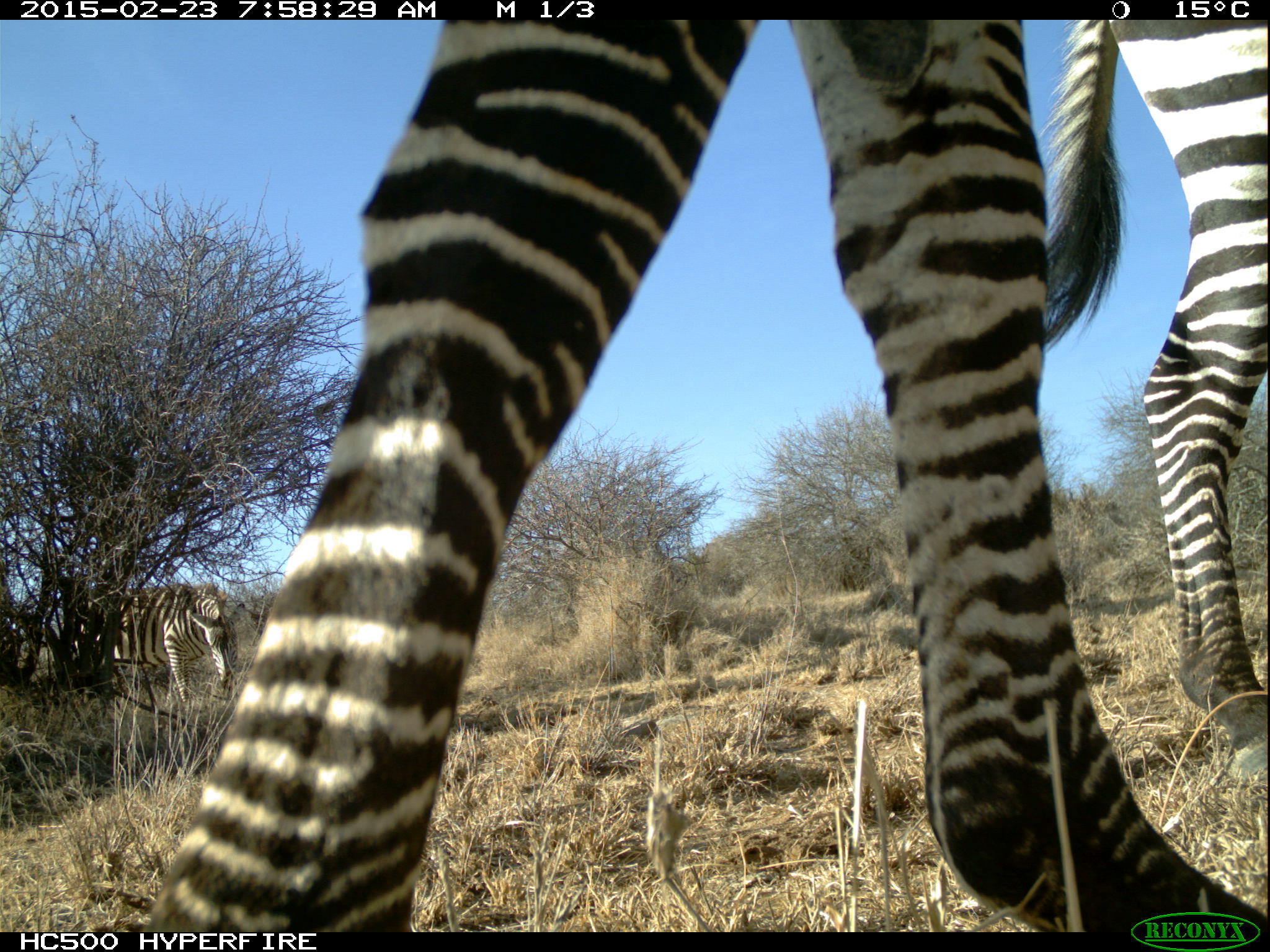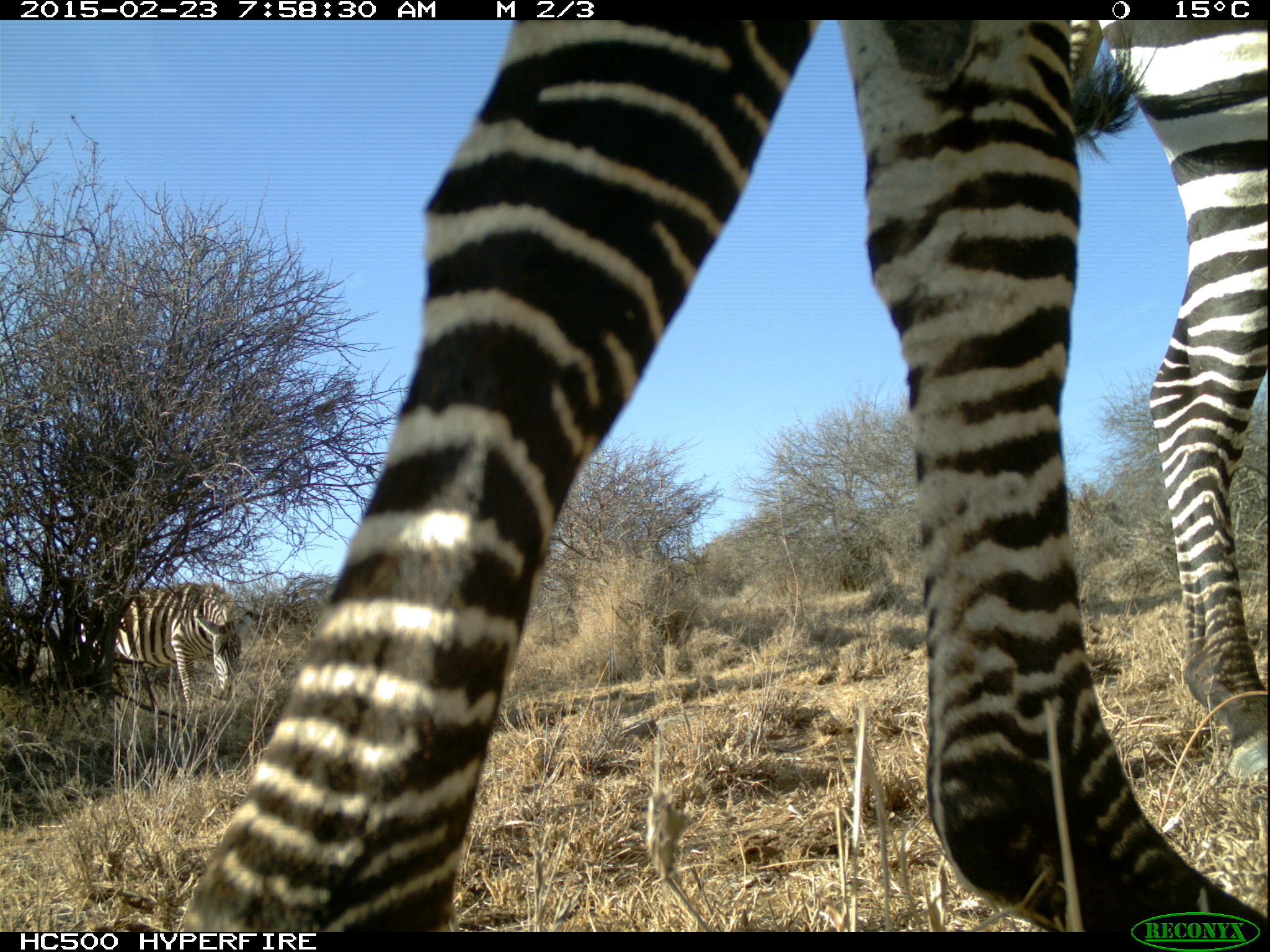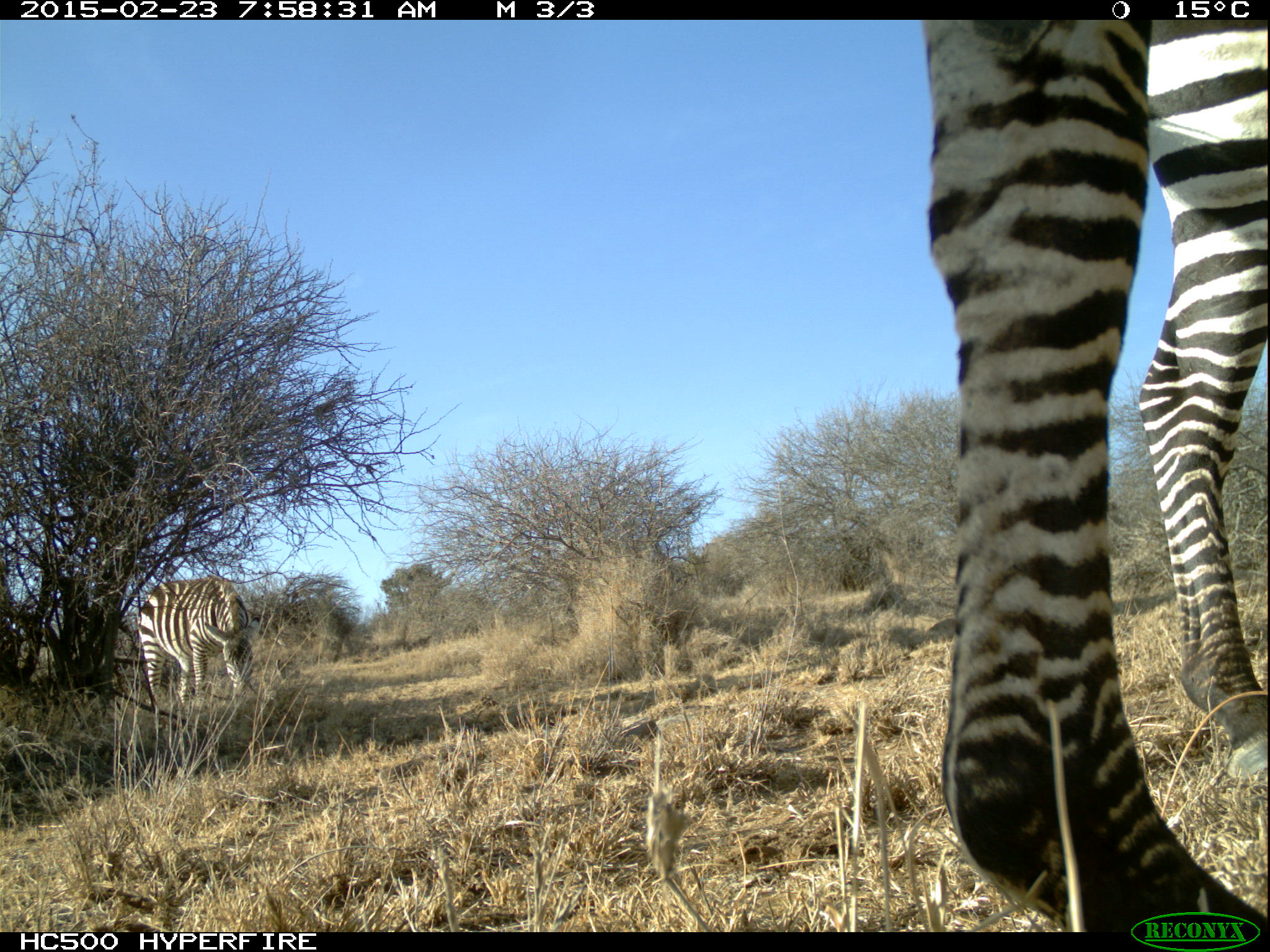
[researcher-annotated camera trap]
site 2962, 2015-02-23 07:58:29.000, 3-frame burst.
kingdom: Animalia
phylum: Chordata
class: Mammalia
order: Perissodactyla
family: Equidae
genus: Equus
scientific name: Equus quagga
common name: plains zebra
Equus quagga (plains zebra), count 6.